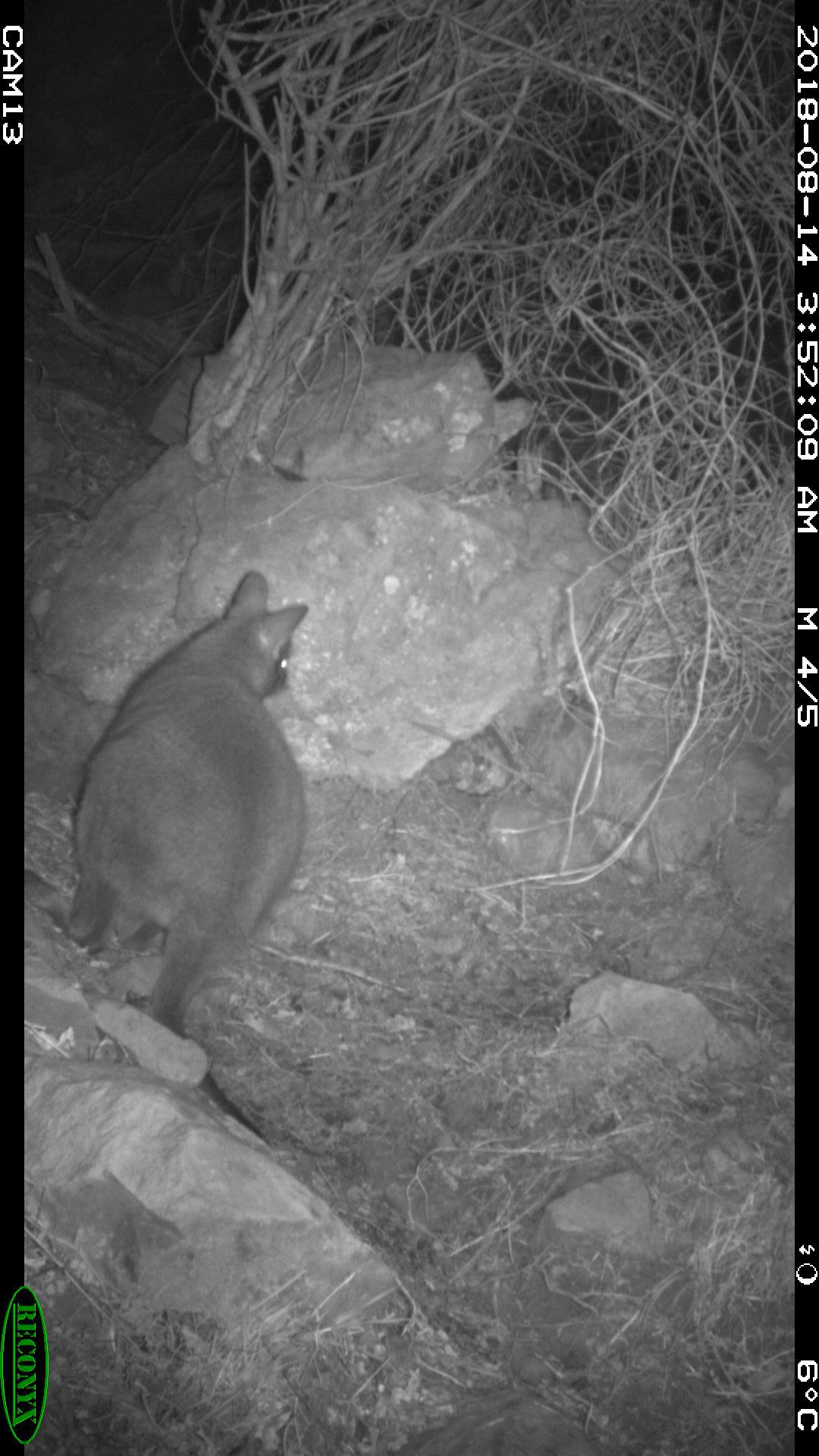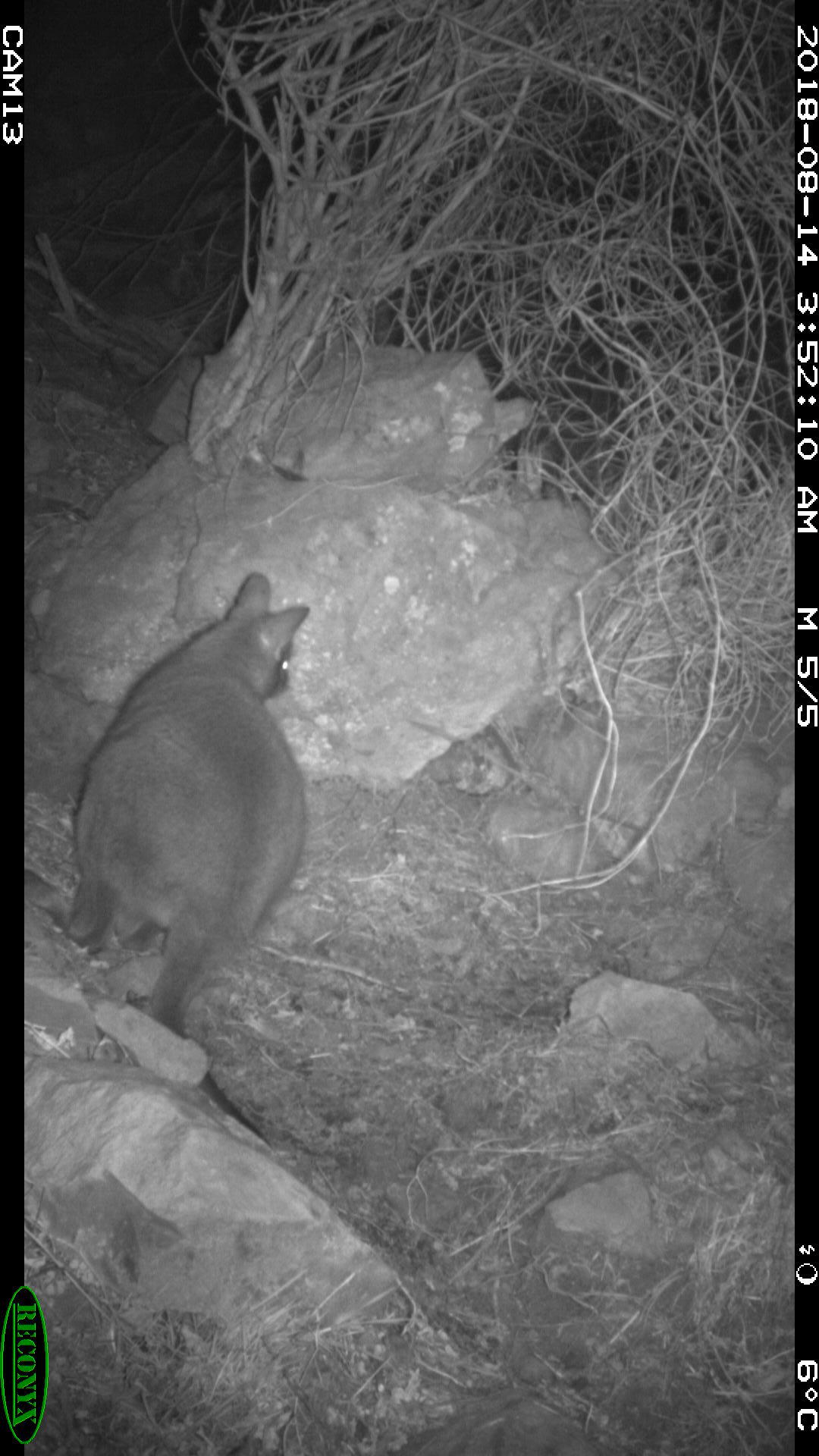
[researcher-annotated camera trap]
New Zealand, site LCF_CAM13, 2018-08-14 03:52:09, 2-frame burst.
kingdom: Animalia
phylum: Chordata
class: Mammalia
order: Diprotodontia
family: Macropodidae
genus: Notamacropus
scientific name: Notamacropus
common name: wallaby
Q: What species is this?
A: Wallaby (Notamacropus).